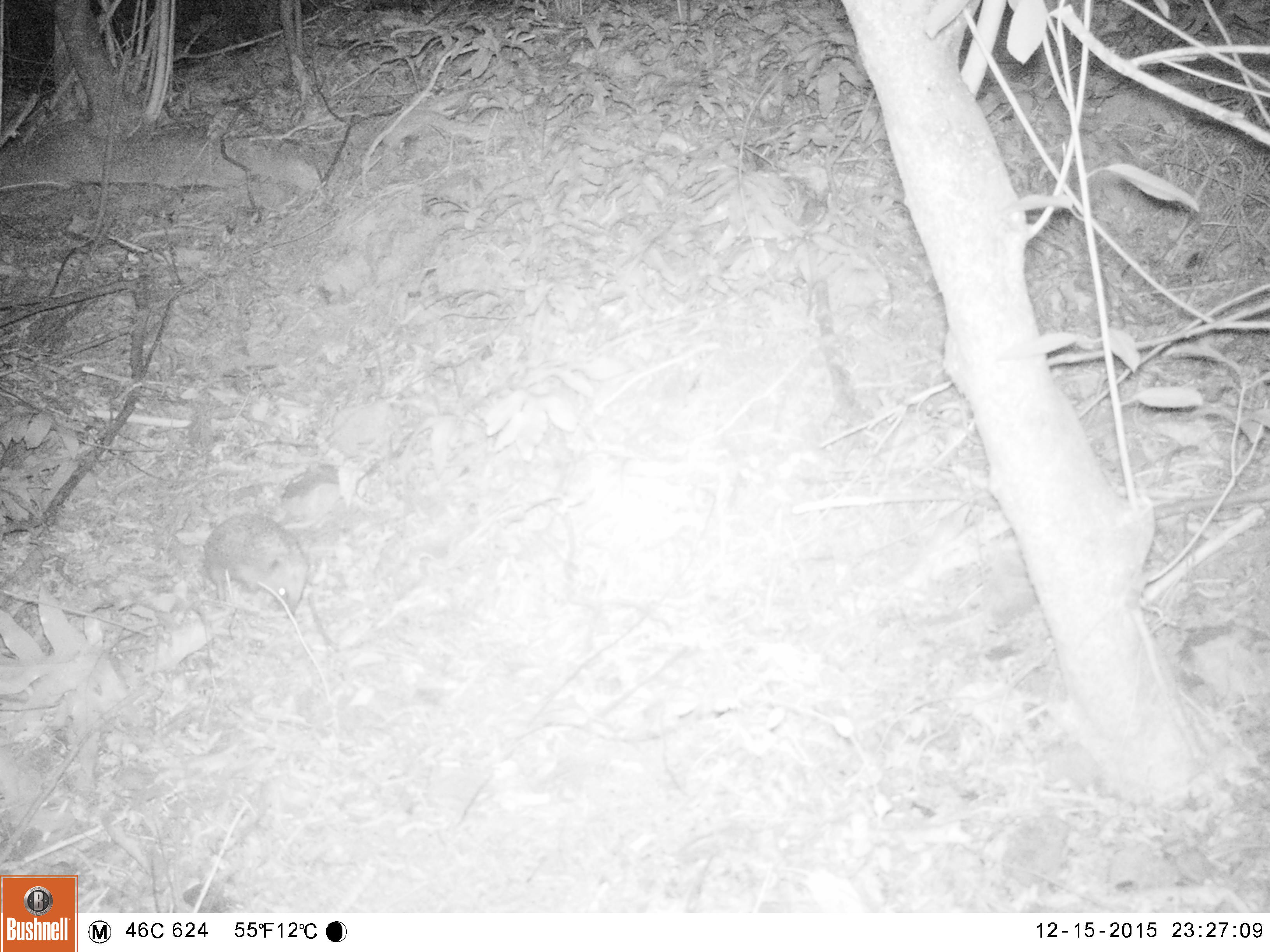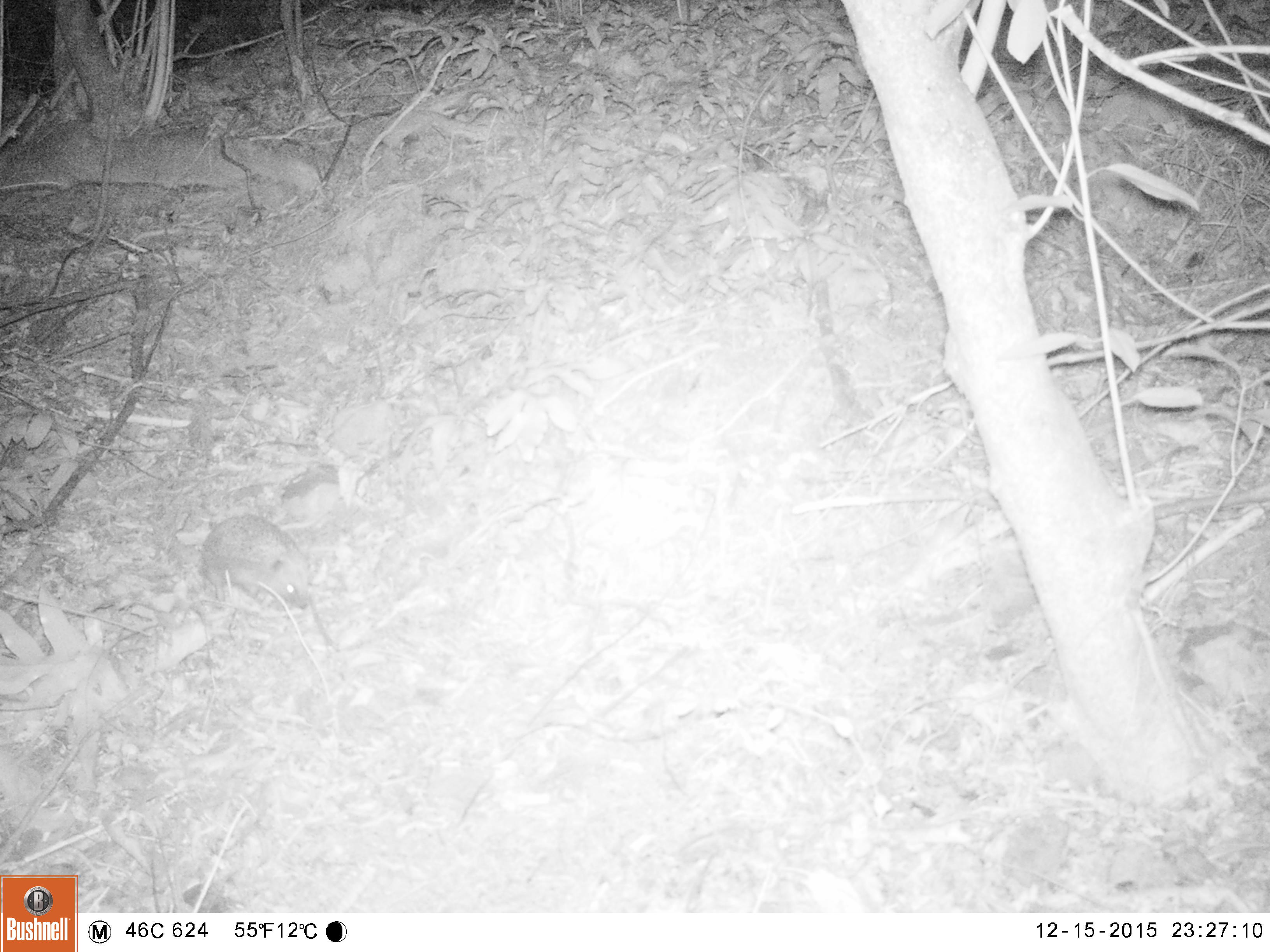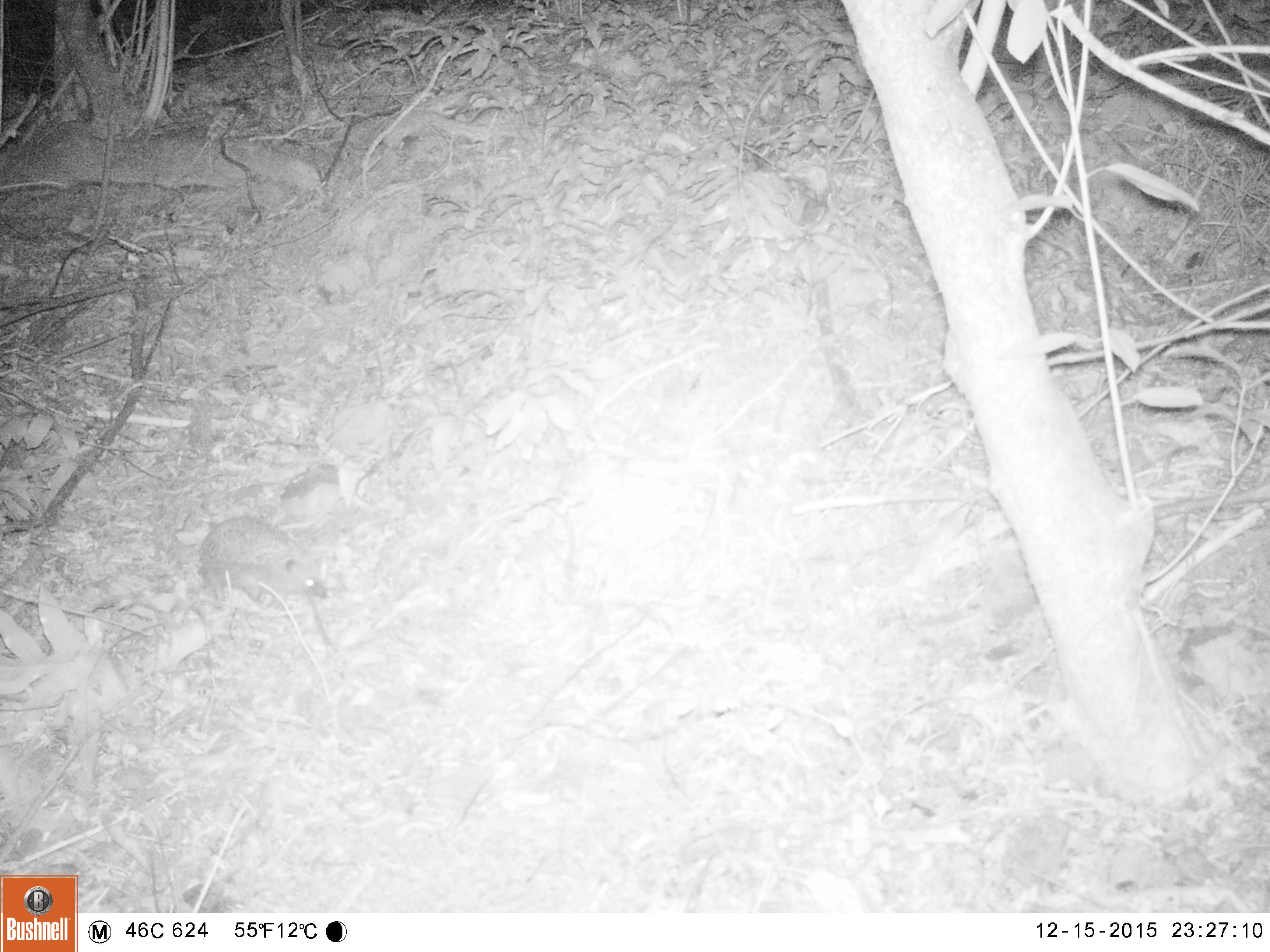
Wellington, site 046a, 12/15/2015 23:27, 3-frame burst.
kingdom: Animalia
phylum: Chordata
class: Mammalia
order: Eulipotyphla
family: Erinaceidae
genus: Erinaceus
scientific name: Erinaceus europaeus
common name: hedgehog